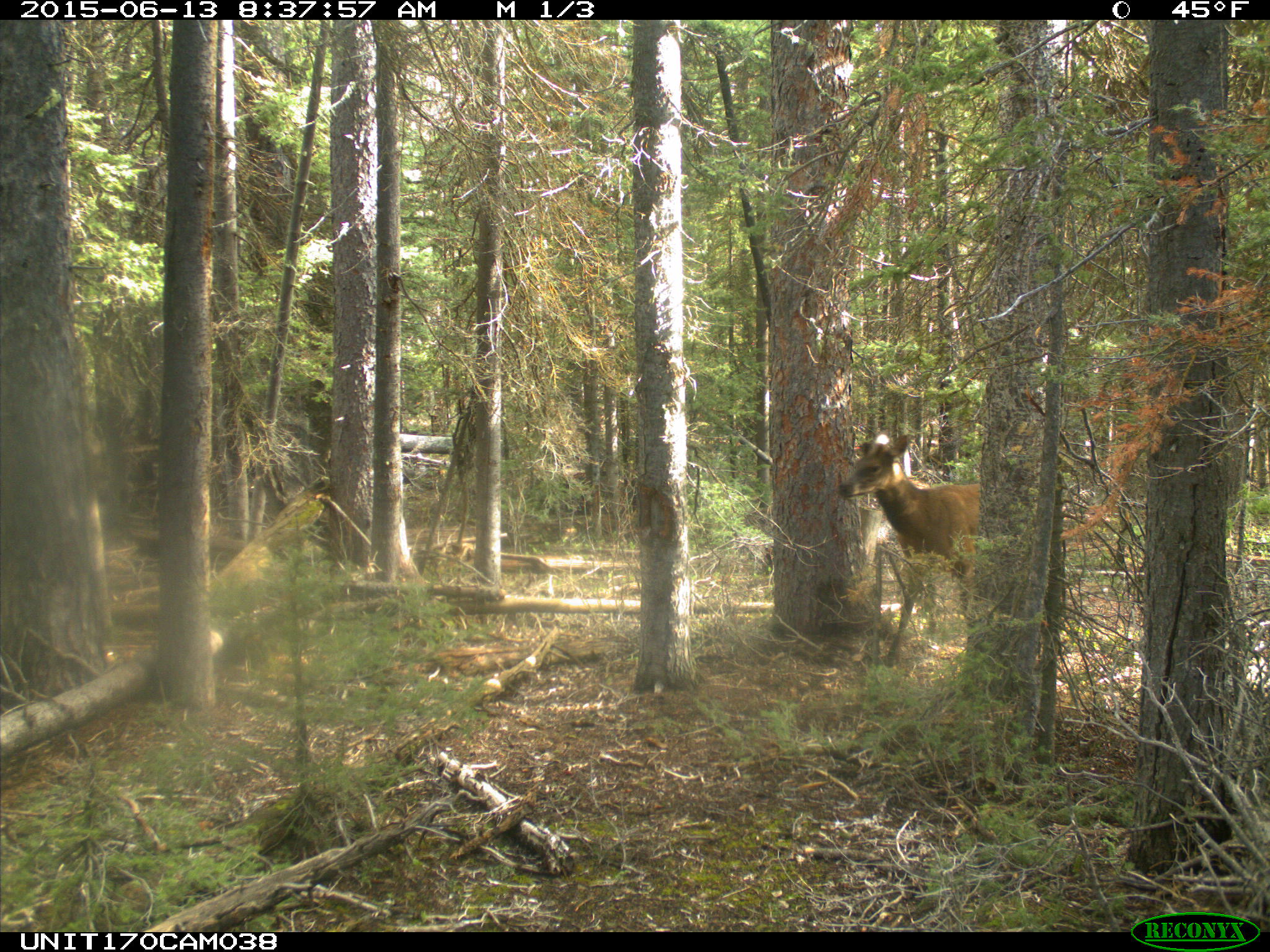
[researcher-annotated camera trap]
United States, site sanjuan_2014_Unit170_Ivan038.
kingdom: Animalia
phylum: Chordata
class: Mammalia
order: Artiodactyla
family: Cervidae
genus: Cervus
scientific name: Cervus elaphus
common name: red deer